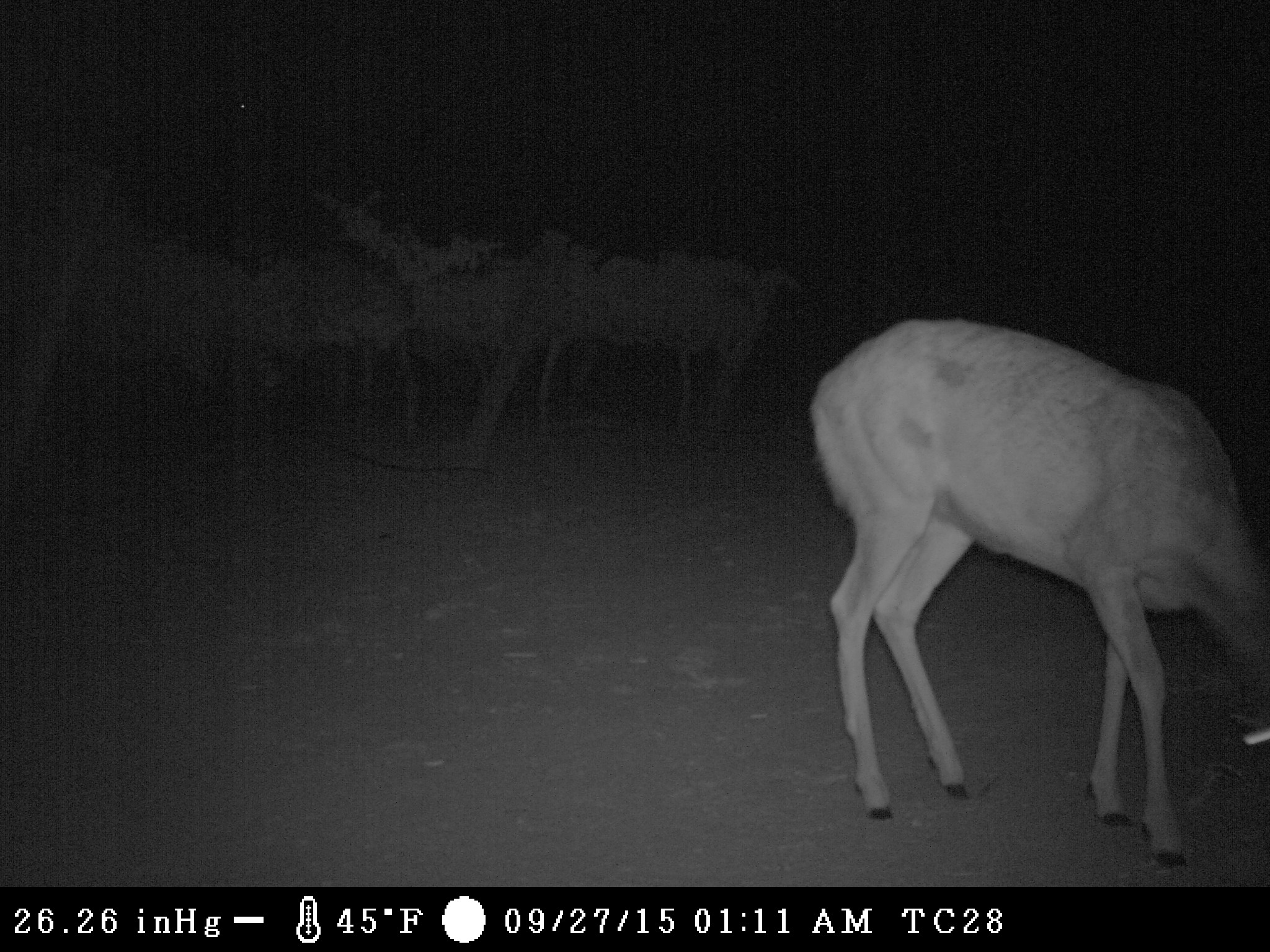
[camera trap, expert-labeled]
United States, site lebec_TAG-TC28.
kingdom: Animalia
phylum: Chordata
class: Mammalia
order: Artiodactyla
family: Cervidae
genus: Odocoileus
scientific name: Odocoileus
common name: deer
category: unidentified deer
Unidentified deer (deer) (Odocoileus).